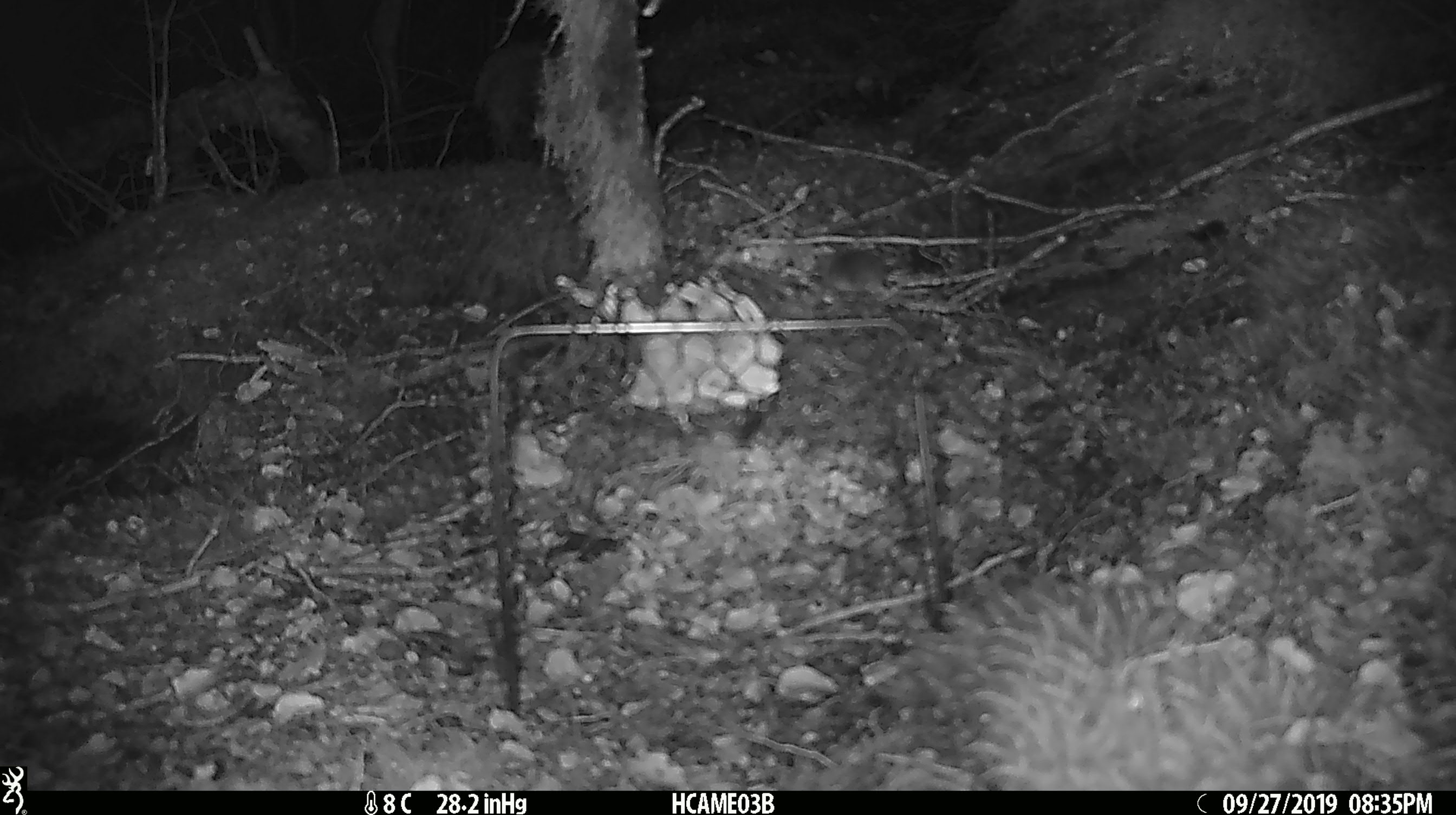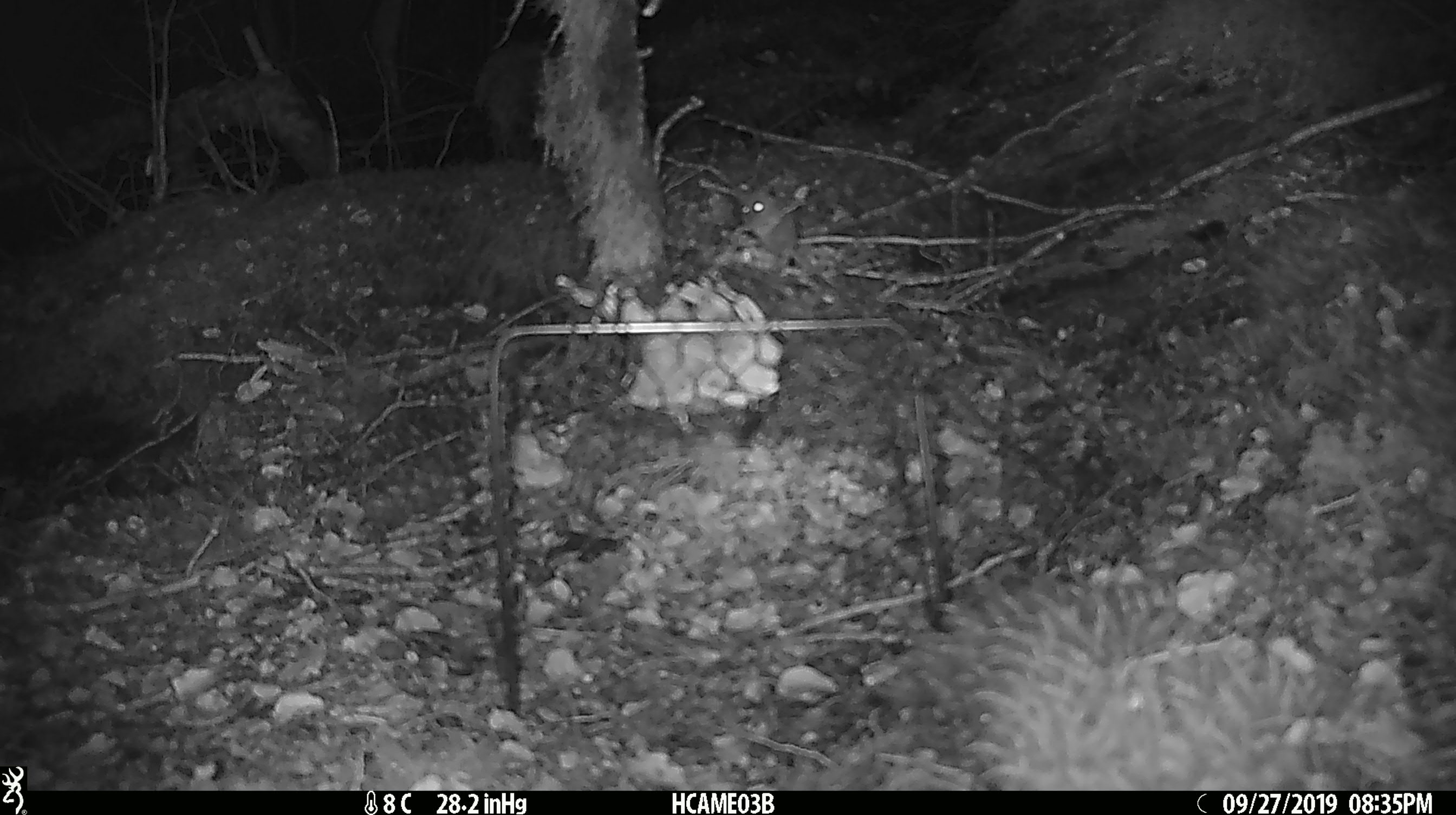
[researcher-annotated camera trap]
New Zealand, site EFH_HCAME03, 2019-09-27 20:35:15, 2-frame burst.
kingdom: Animalia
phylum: Chordata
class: Mammalia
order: Rodentia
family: Muridae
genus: Mus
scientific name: Mus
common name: mouse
Mouse (Mus).